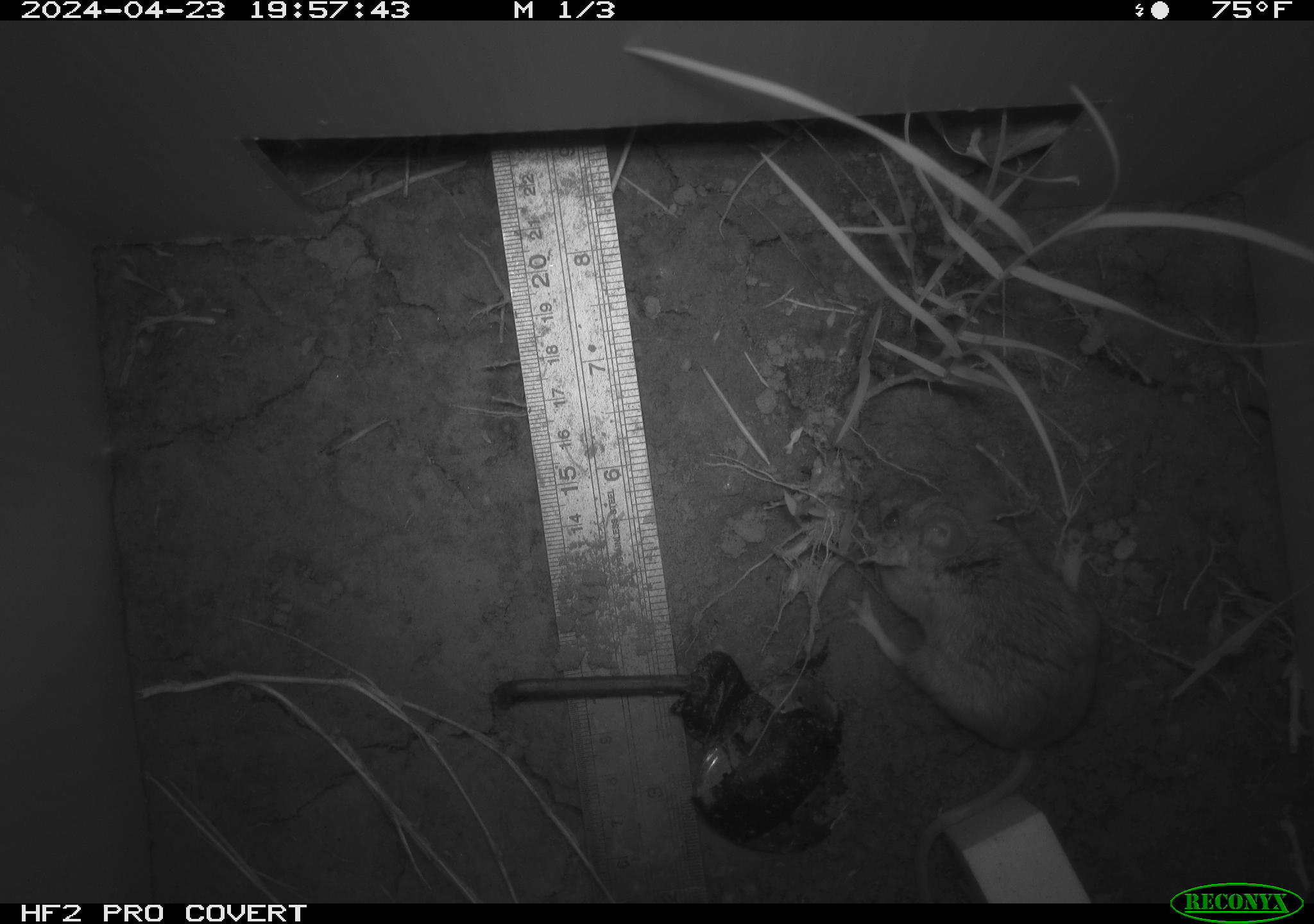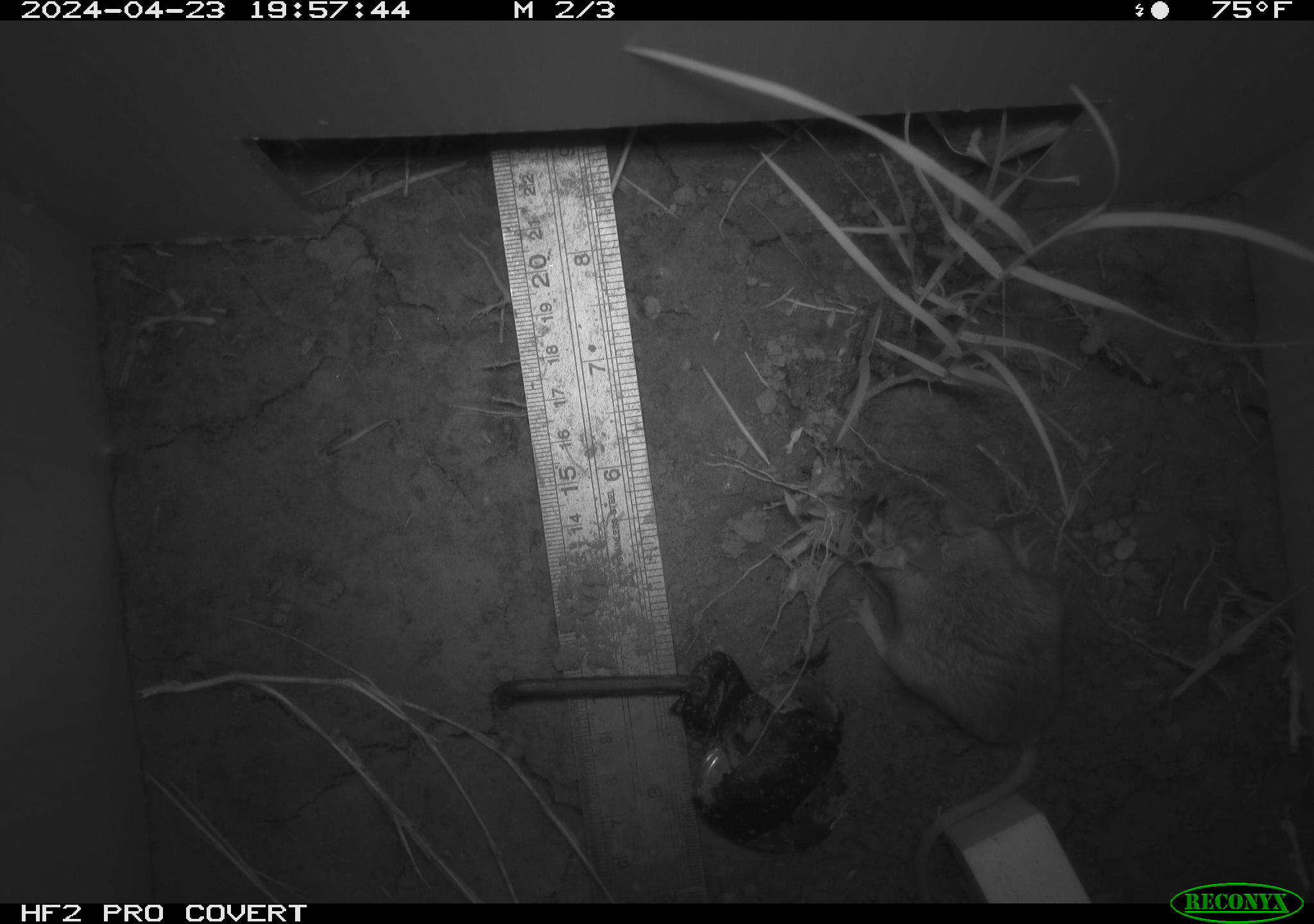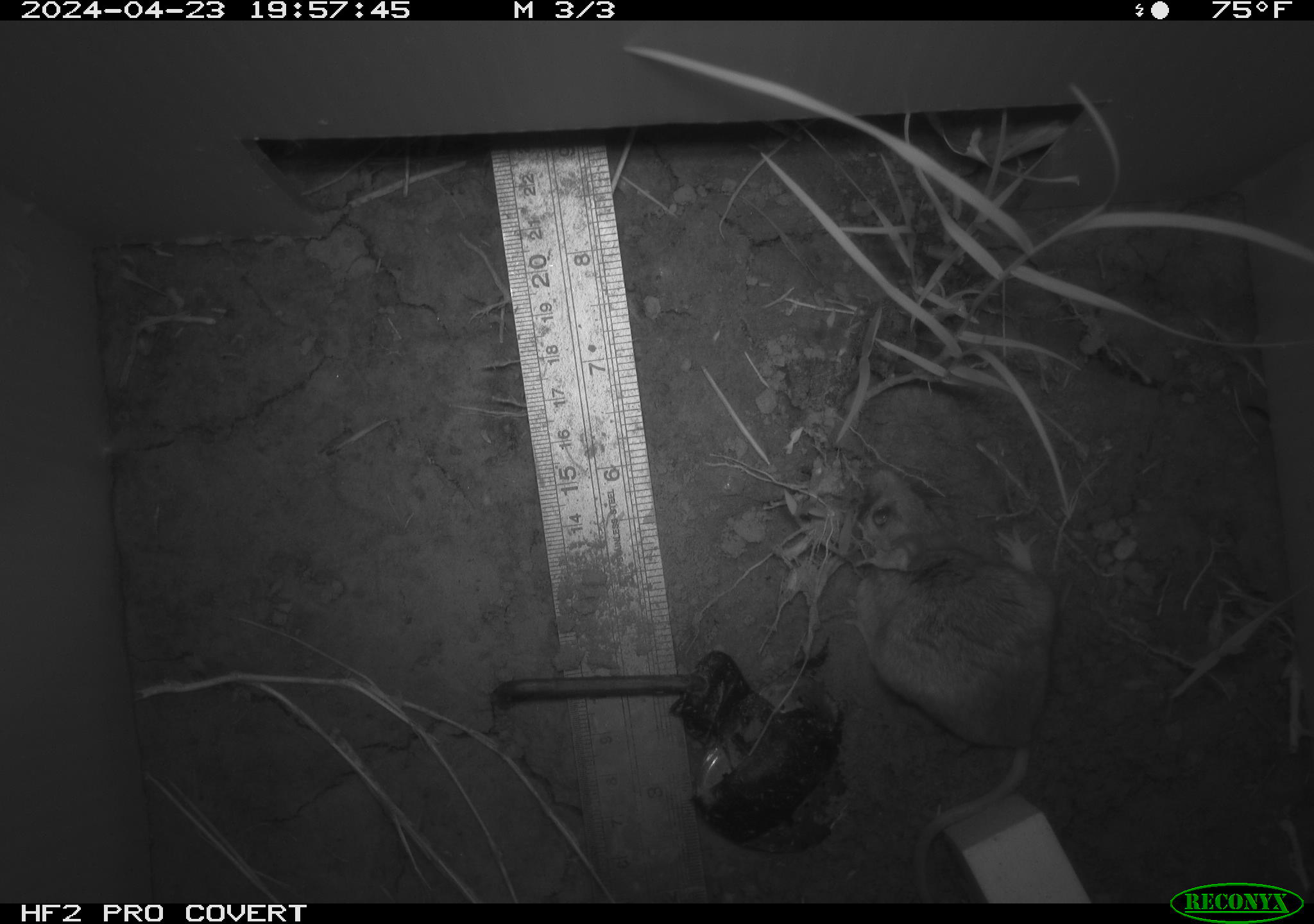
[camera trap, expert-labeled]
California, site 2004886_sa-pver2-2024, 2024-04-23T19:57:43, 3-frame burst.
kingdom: Animalia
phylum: Chordata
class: Mammalia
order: Rodentia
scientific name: Rodentia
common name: mouse species